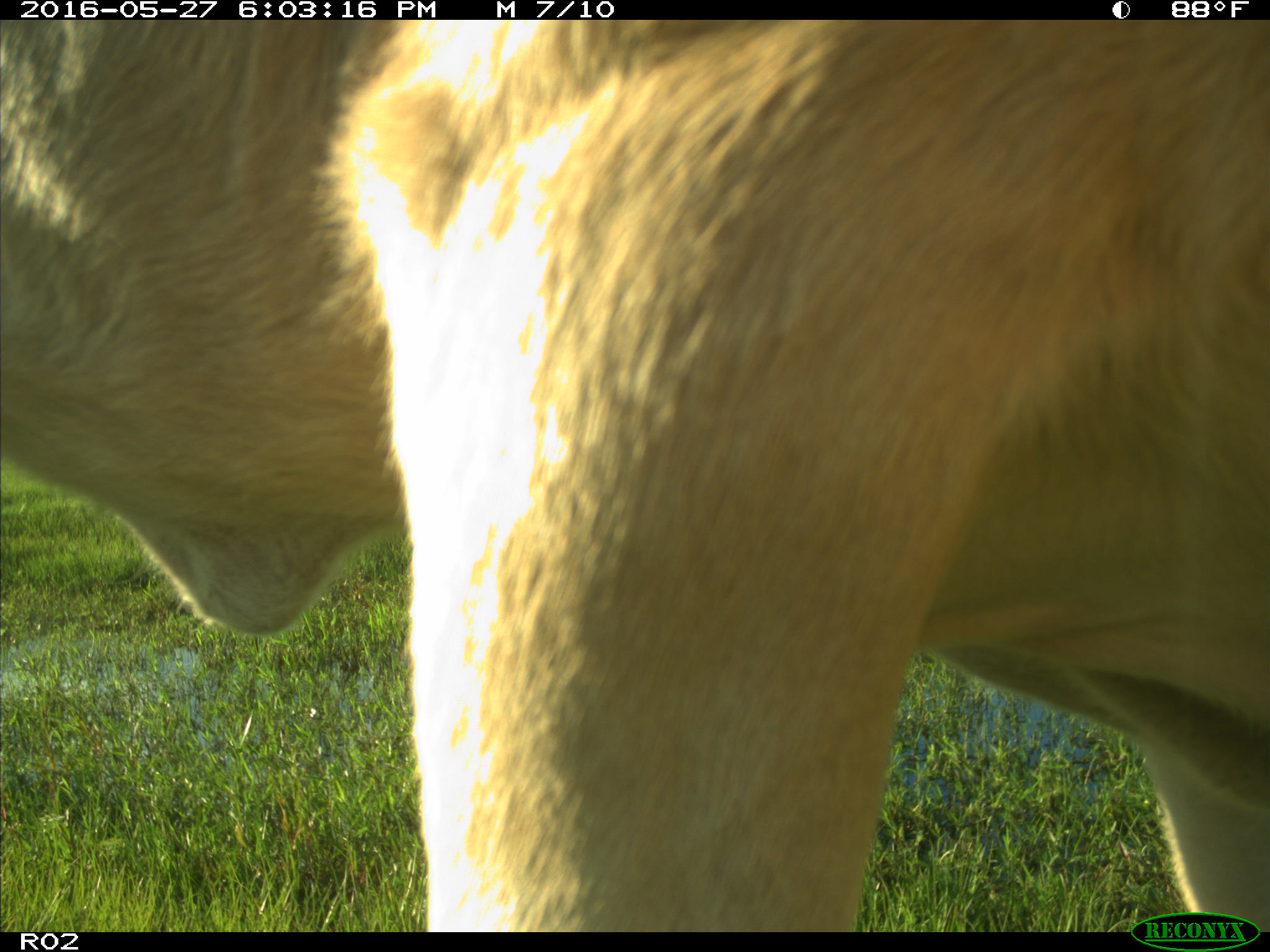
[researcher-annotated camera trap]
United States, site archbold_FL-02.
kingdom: Animalia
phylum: Chordata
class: Mammalia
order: Artiodactyla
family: Bovidae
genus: Bos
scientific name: Bos taurus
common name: domestic cow